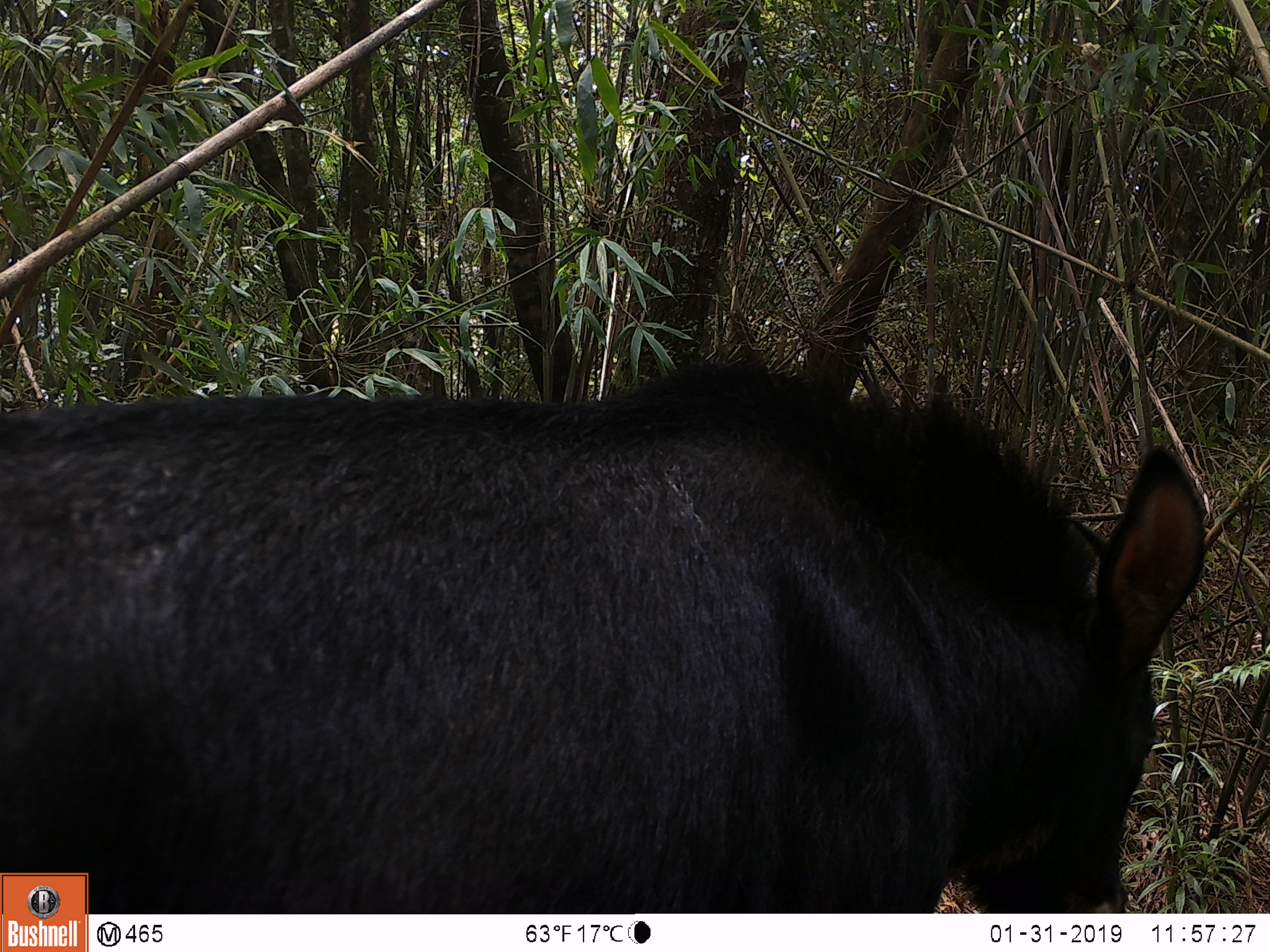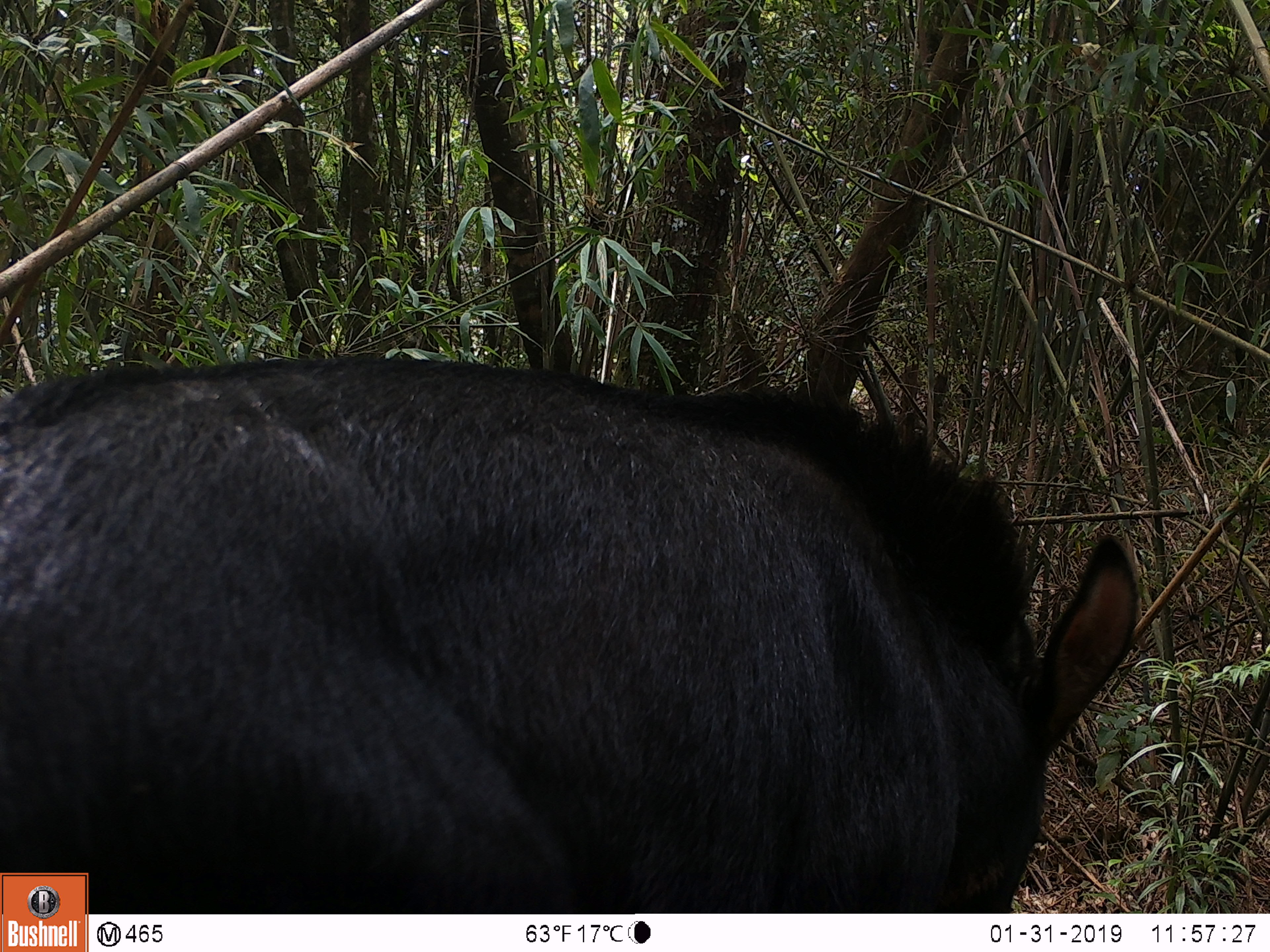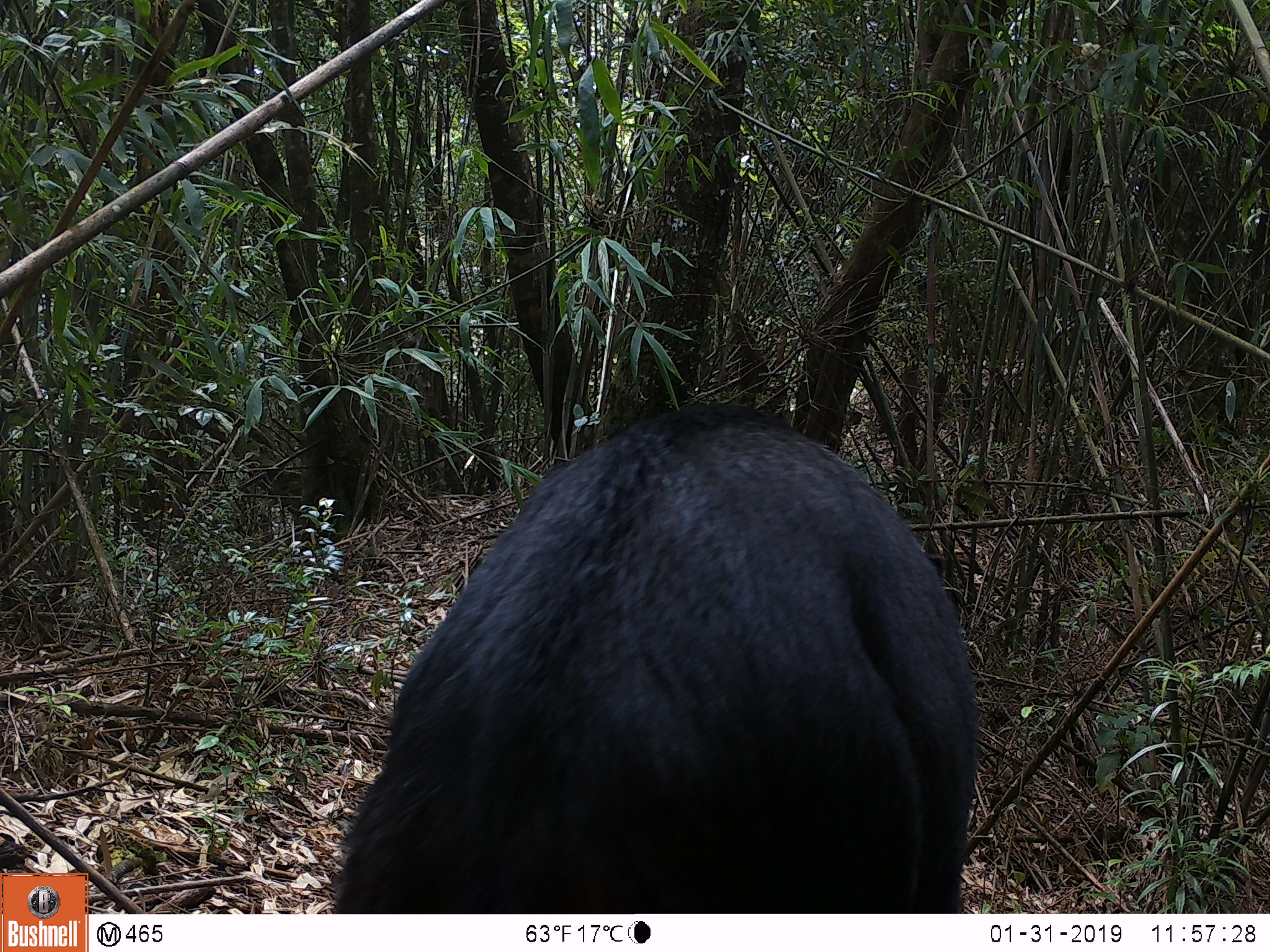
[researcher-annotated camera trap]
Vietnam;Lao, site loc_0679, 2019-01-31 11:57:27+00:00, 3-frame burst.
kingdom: Animalia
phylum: Chordata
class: Mammalia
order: Artiodactyla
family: Bovidae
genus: Capricornis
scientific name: Capricornis sumatraensis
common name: chinese serow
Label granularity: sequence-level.